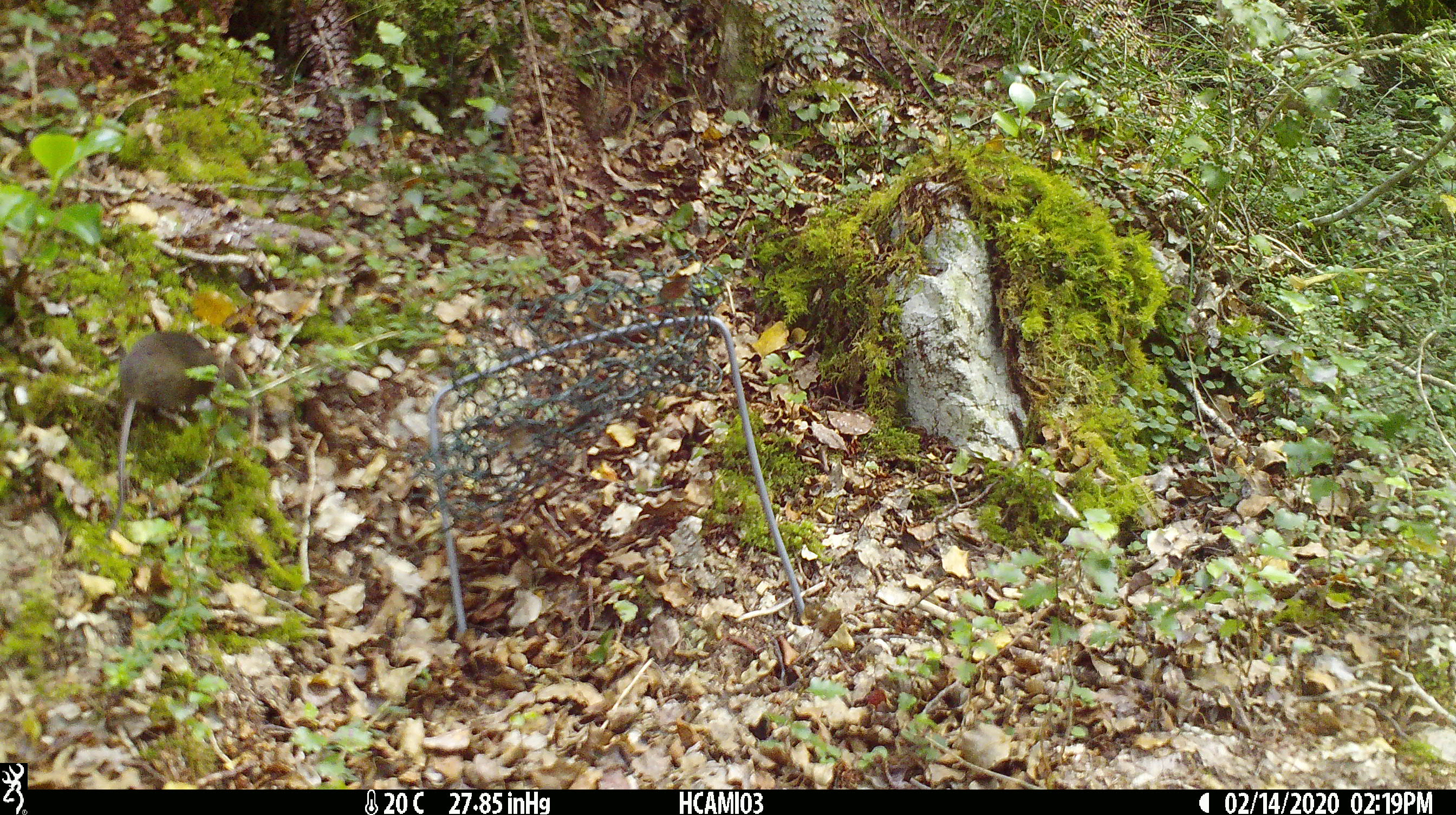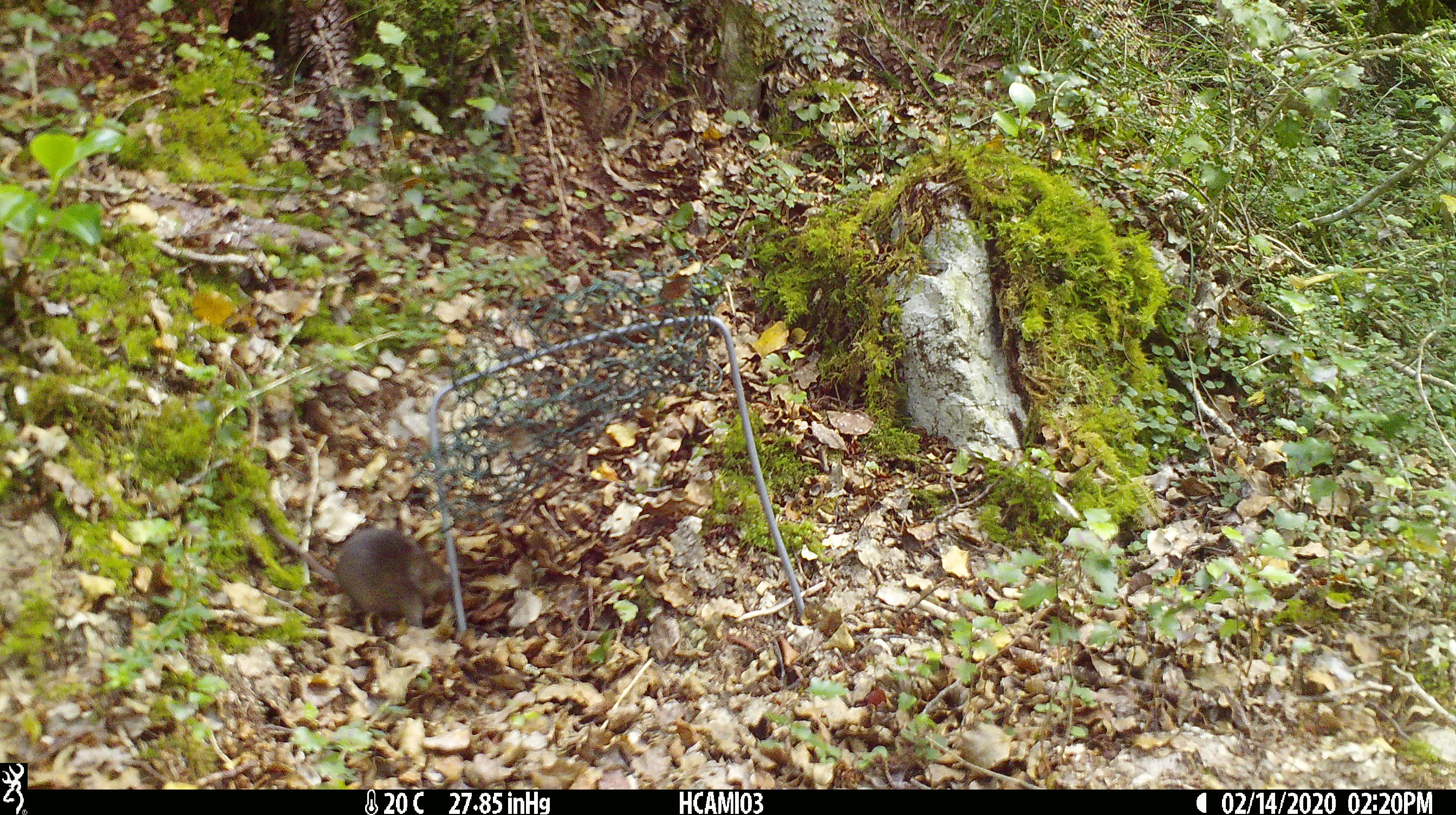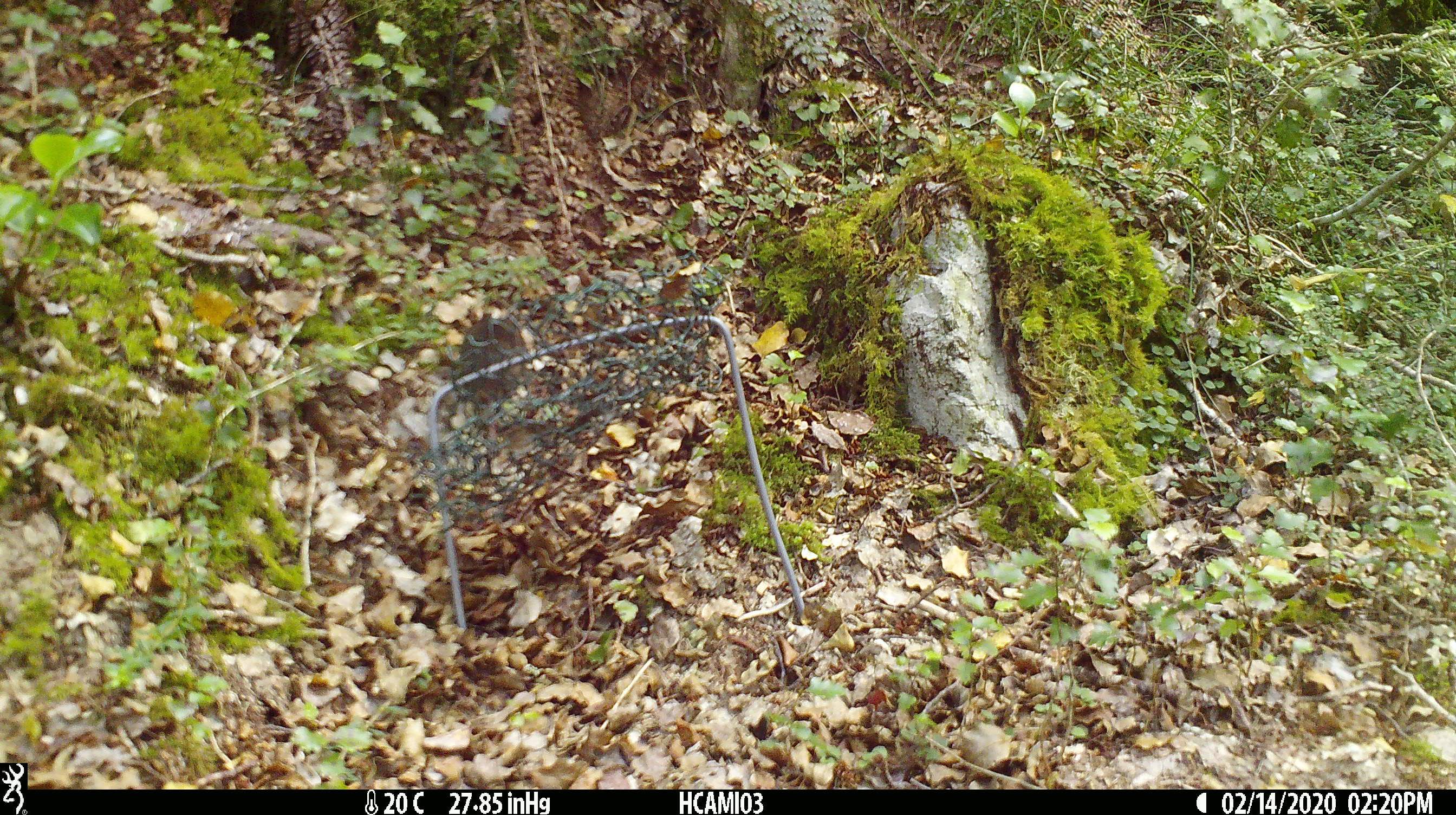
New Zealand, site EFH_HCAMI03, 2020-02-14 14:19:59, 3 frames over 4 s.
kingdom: Animalia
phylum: Chordata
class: Mammalia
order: Rodentia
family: Muridae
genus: Mus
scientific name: Mus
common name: mouse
Mouse (Mus).